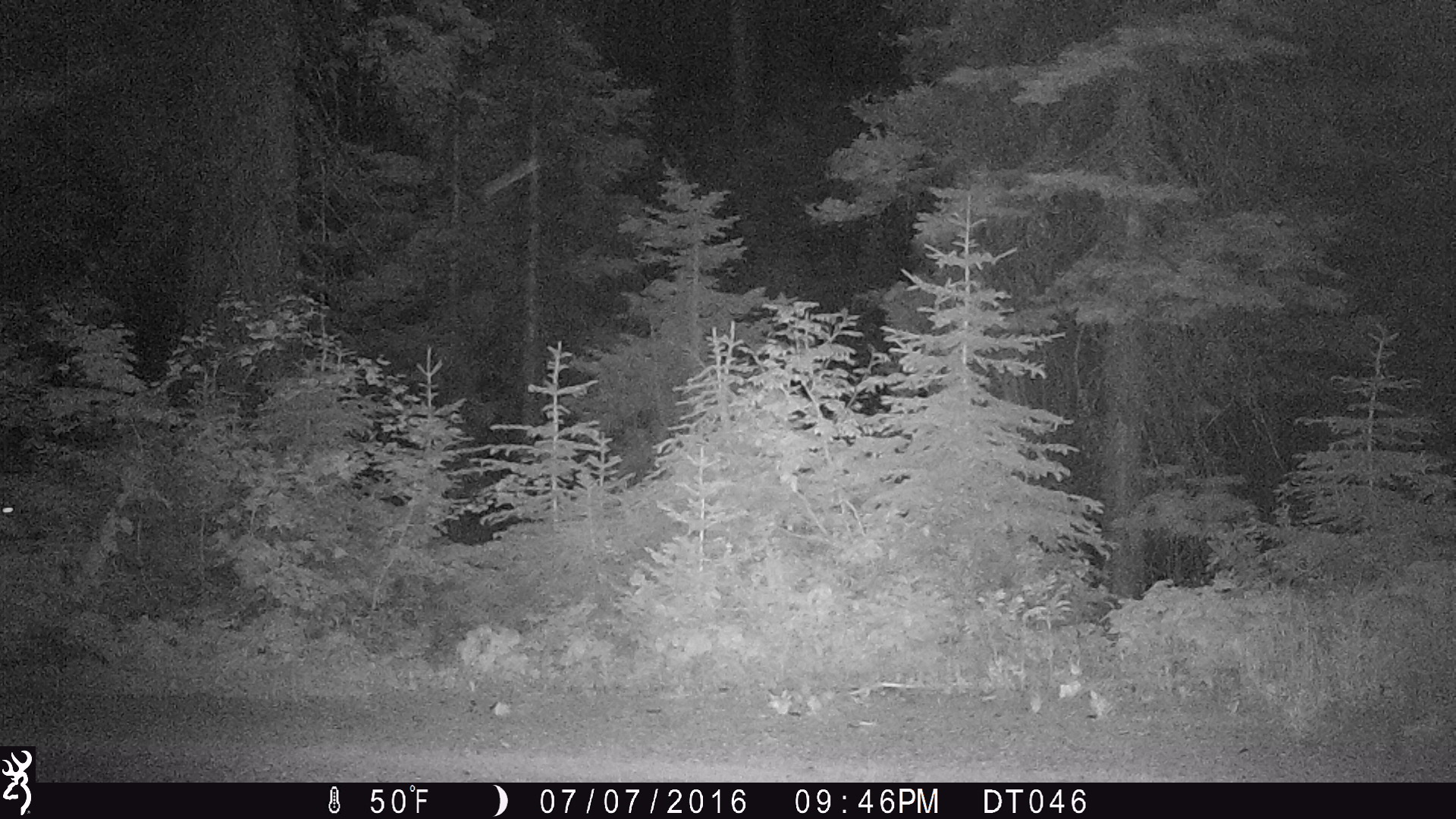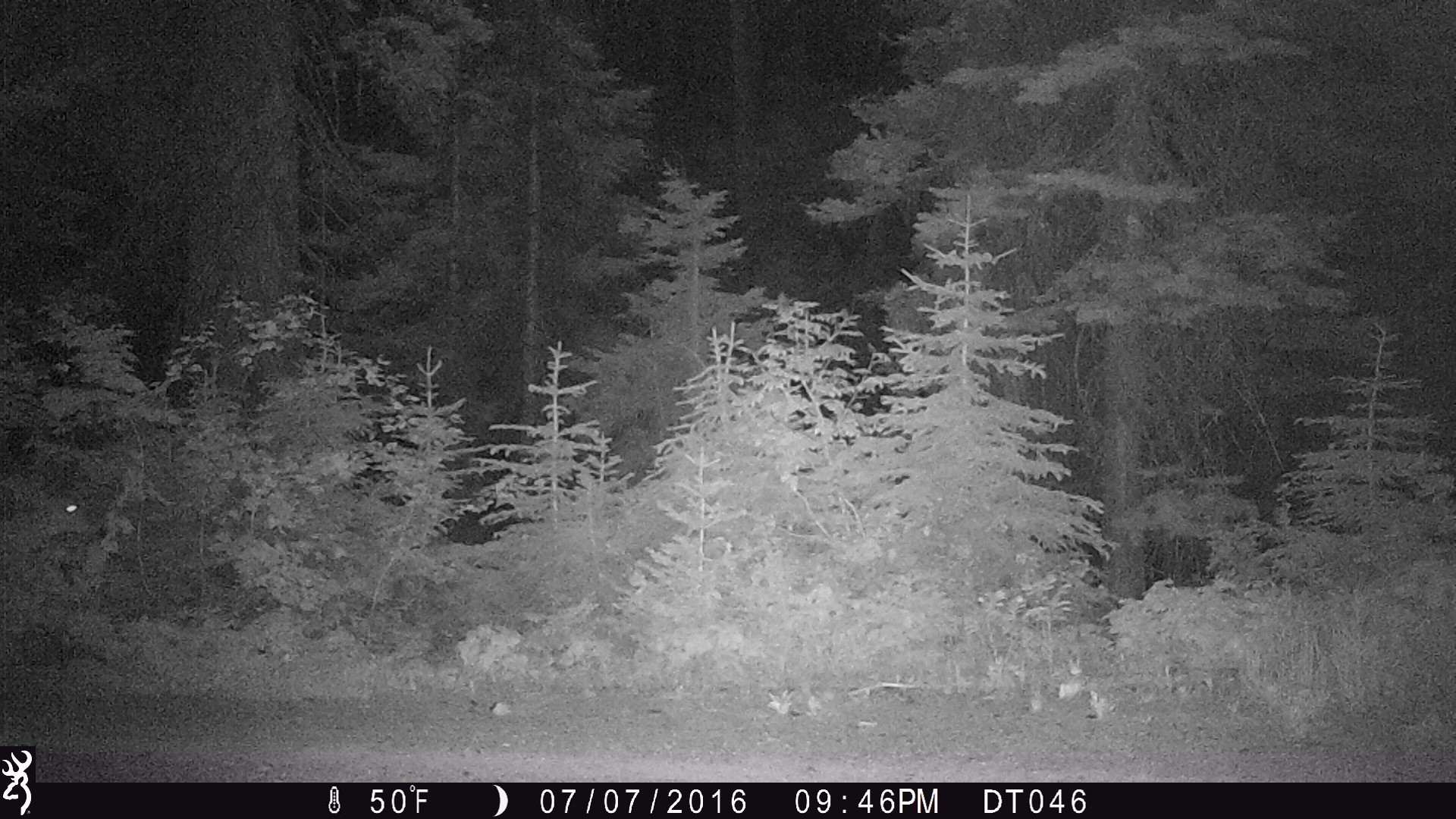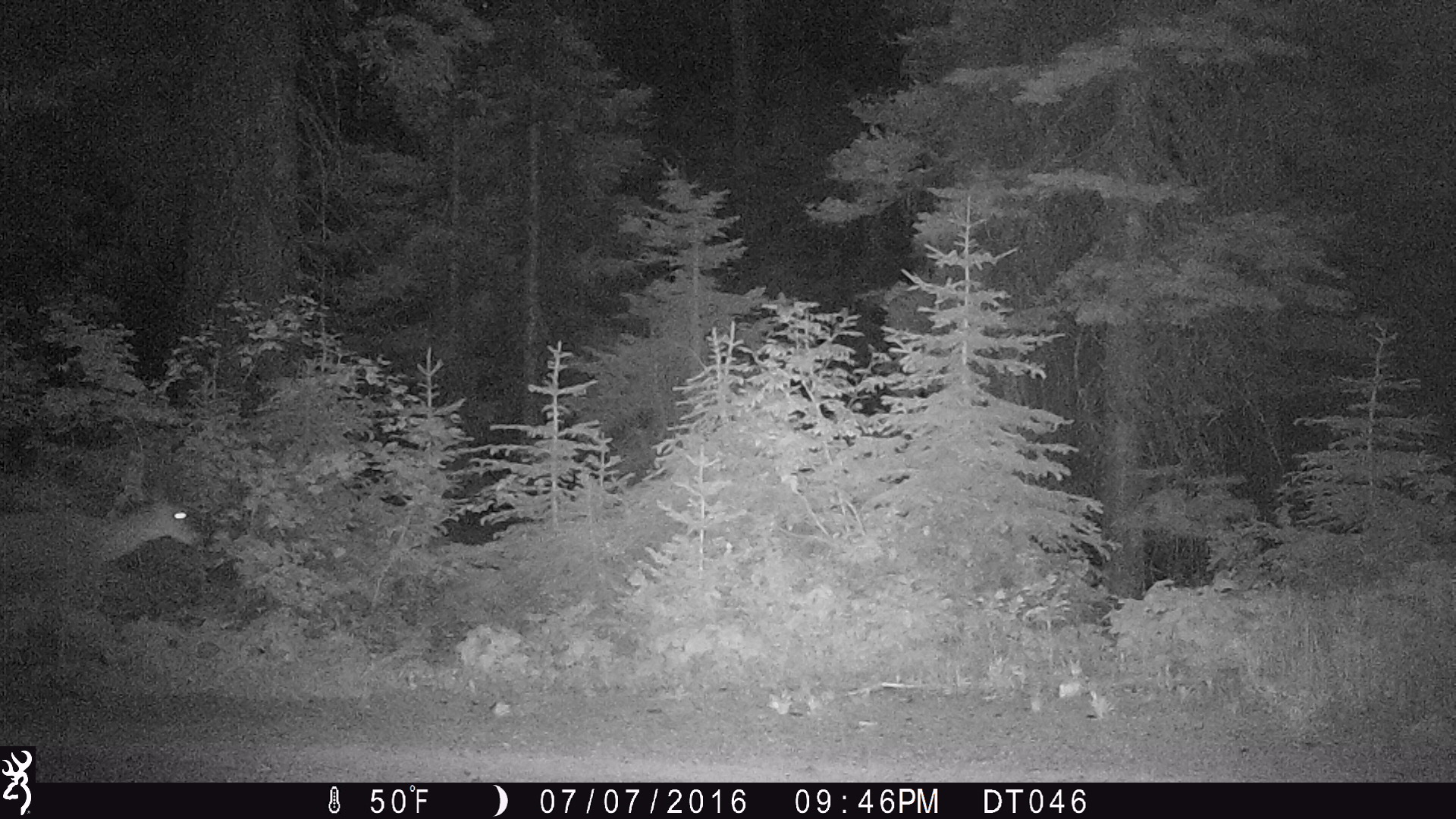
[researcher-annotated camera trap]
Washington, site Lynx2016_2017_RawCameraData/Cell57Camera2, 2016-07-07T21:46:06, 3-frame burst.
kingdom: Animalia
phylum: Chordata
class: Mammalia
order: Artiodactyla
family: Cervidae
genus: Odocoileus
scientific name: Odocoileus hemionus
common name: mule deer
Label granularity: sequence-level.